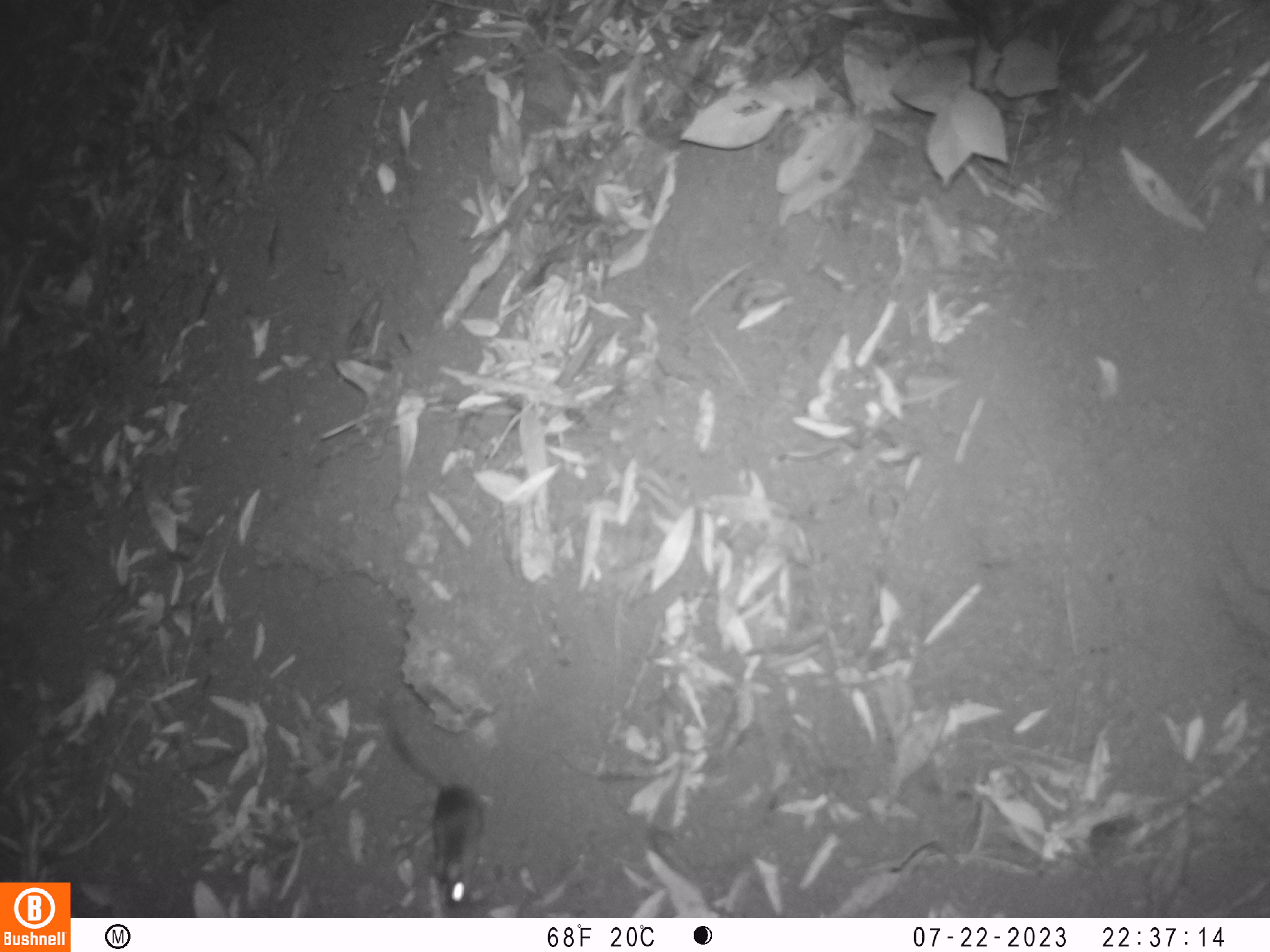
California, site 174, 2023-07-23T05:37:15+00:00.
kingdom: Animalia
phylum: Chordata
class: Mammalia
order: Rodentia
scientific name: Rodentia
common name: mouse or rat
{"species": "mouse or rat (Rodentia)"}